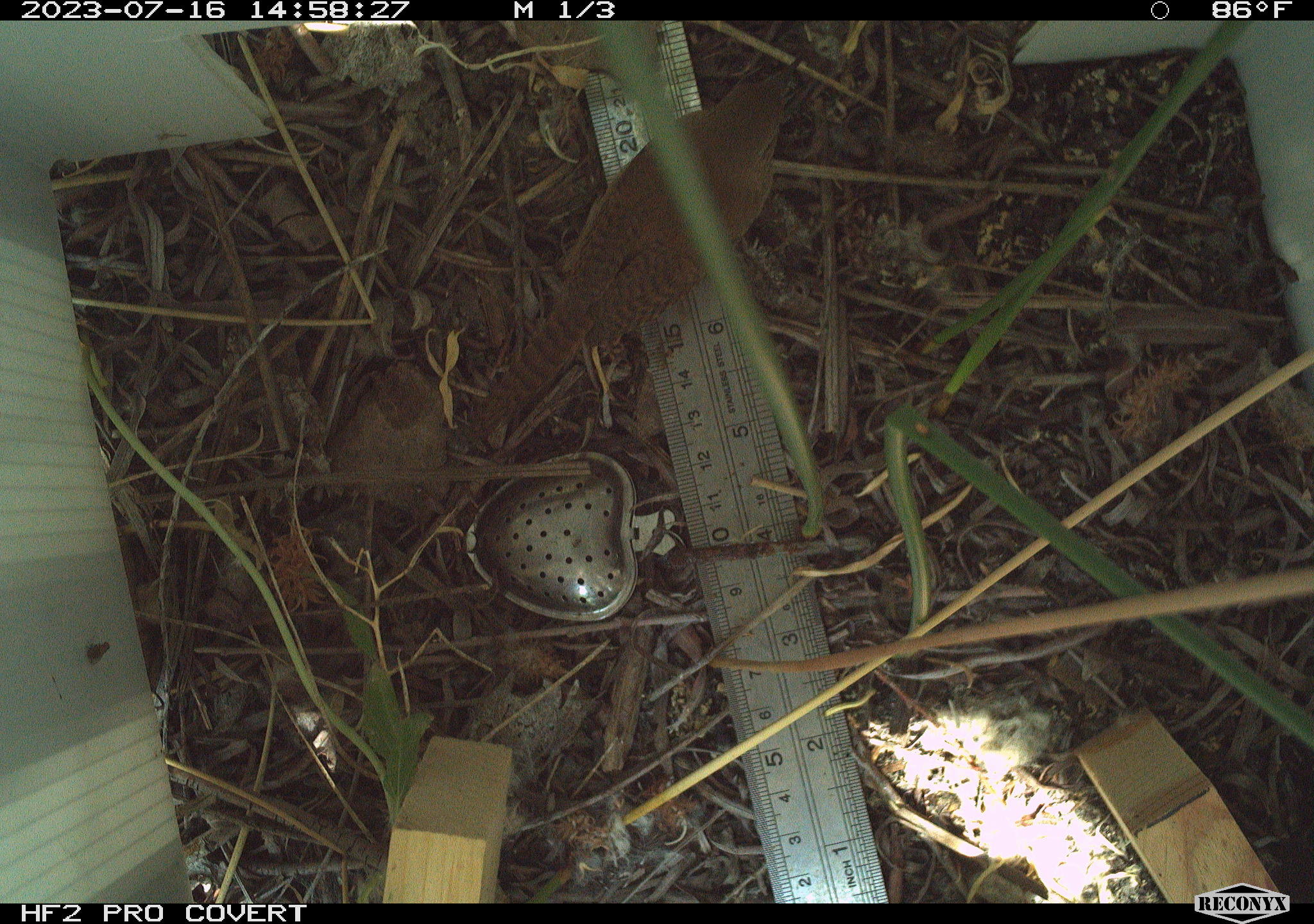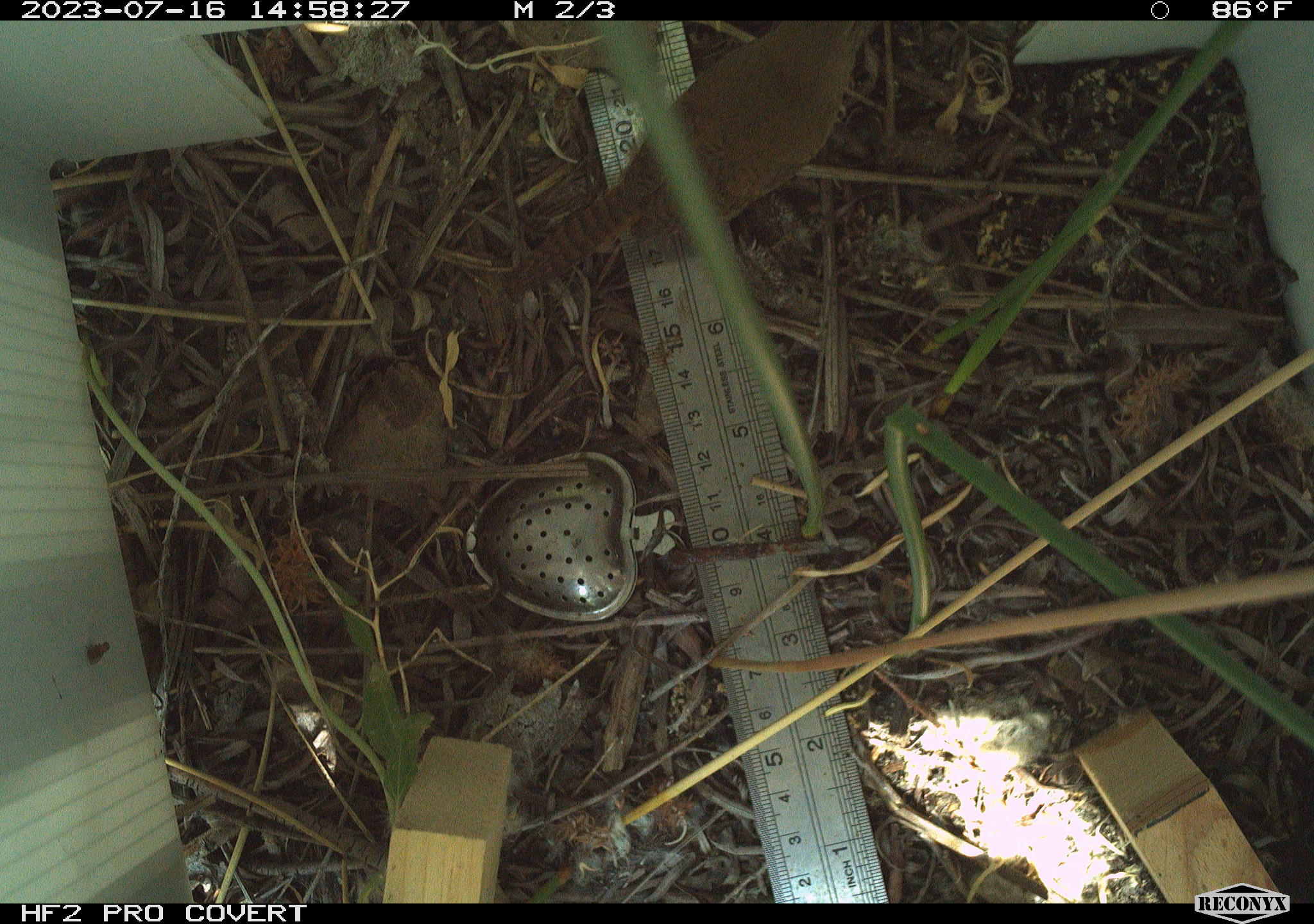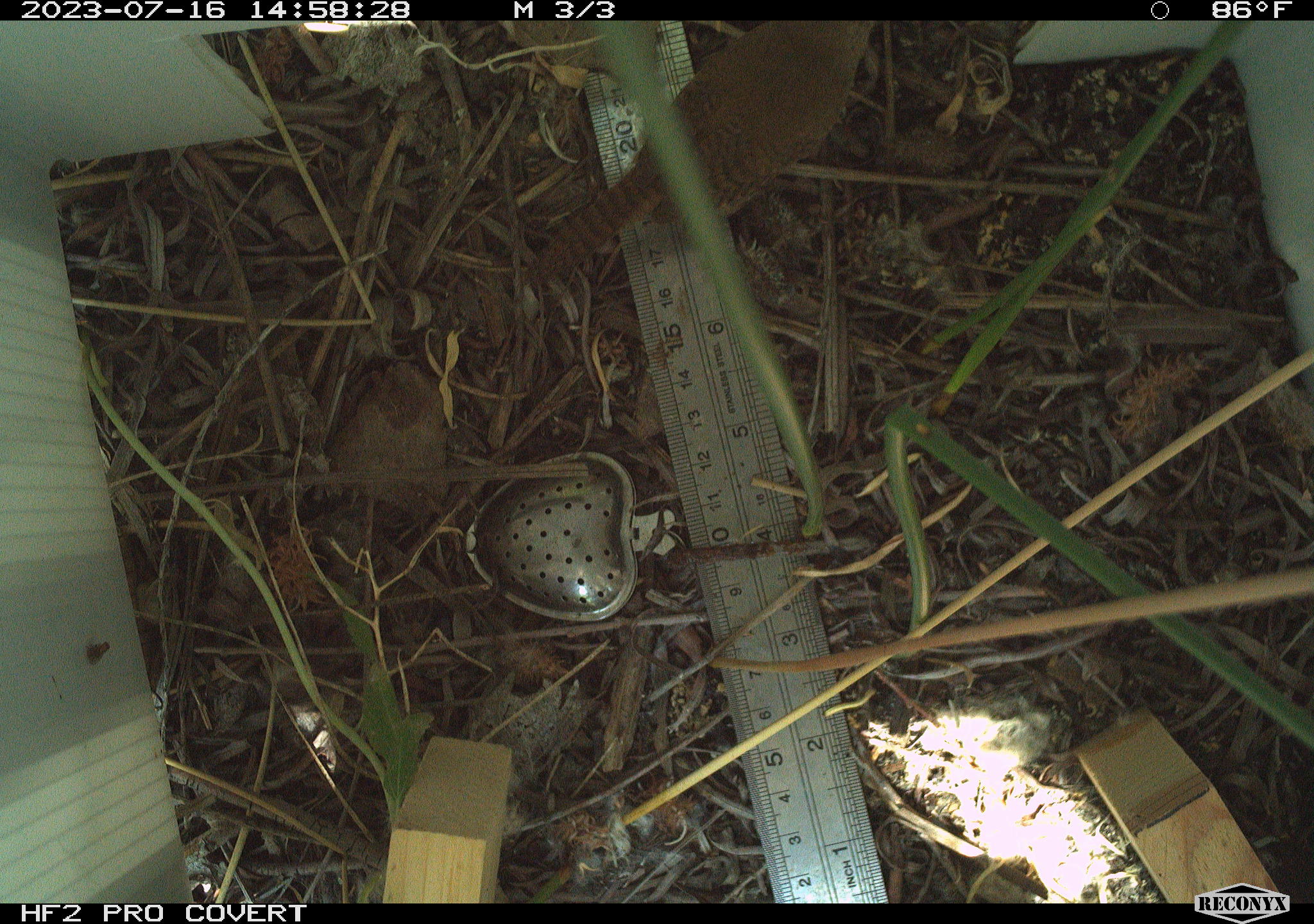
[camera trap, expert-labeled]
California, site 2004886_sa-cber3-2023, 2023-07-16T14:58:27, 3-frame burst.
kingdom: Animalia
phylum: Chordata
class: Aves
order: Passeriformes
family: Troglodytidae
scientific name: Troglodytidae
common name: wren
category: troglodytidae family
Troglodytidae family (wren) (Troglodytidae).